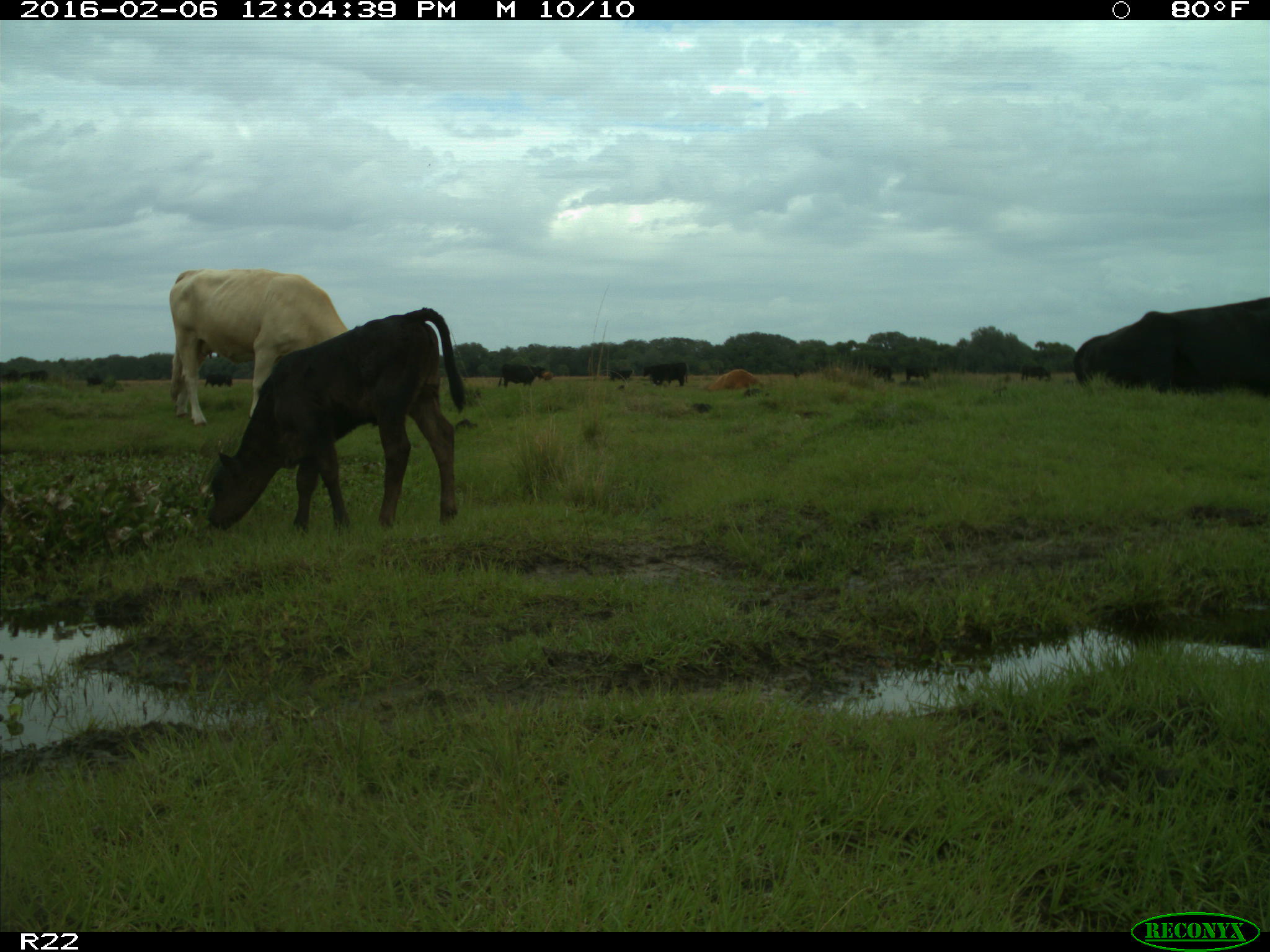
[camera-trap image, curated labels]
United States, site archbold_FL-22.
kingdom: Animalia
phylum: Chordata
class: Mammalia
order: Artiodactyla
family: Bovidae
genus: Bos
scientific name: Bos taurus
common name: domestic cow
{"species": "Bos taurus (domestic cow)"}